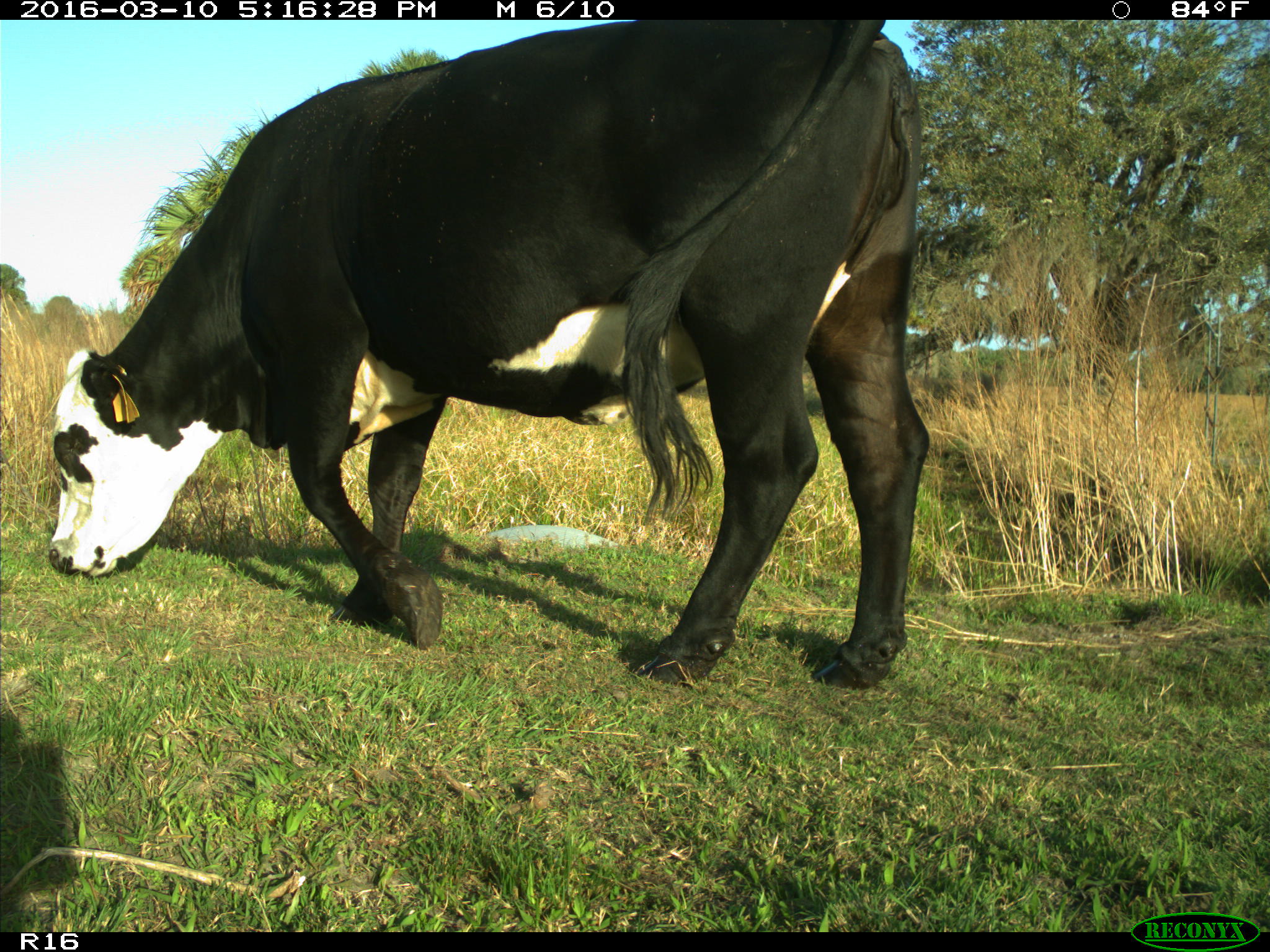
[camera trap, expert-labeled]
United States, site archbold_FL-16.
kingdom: Animalia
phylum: Chordata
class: Mammalia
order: Artiodactyla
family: Bovidae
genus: Bos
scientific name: Bos taurus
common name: domestic cow